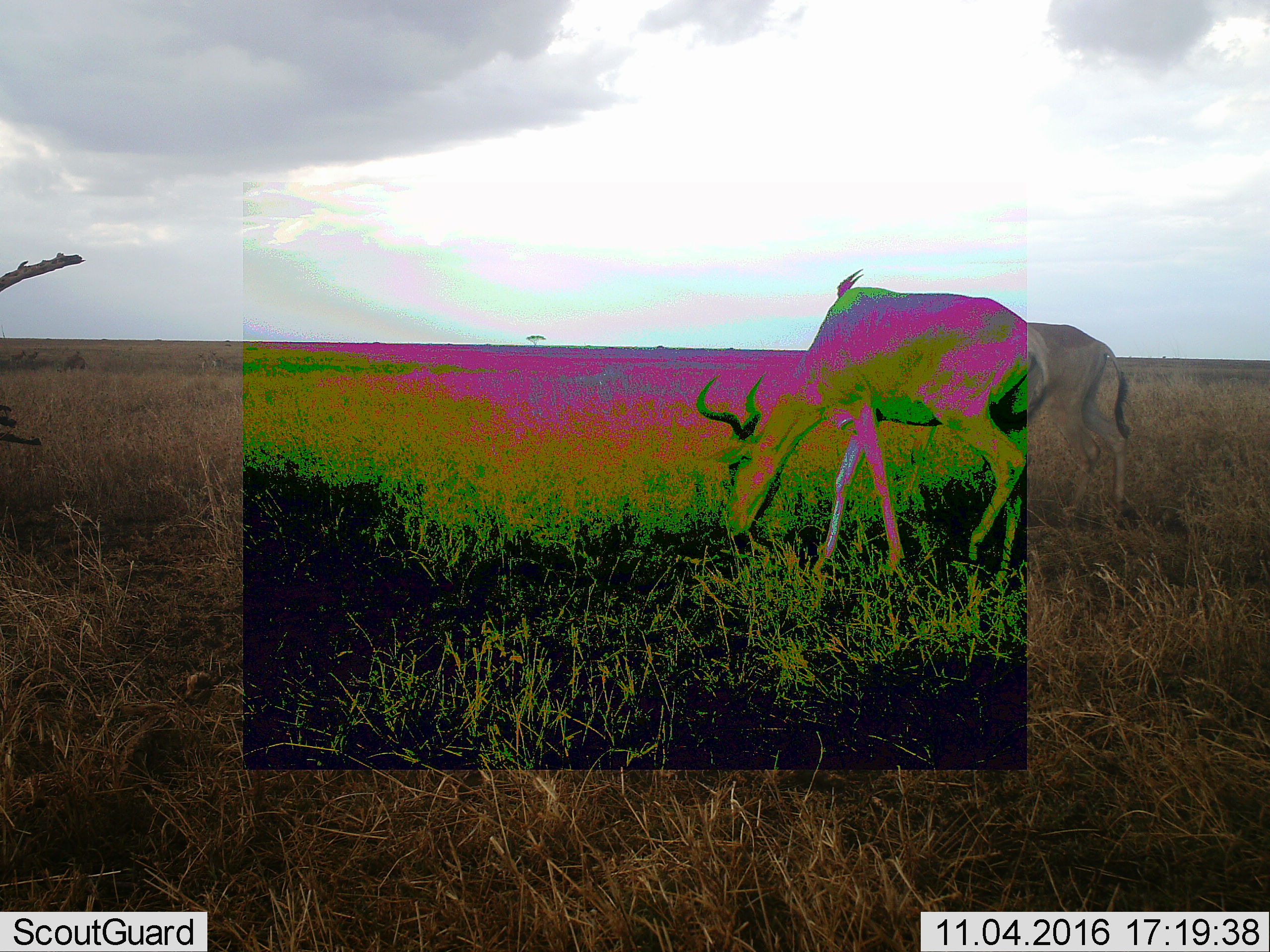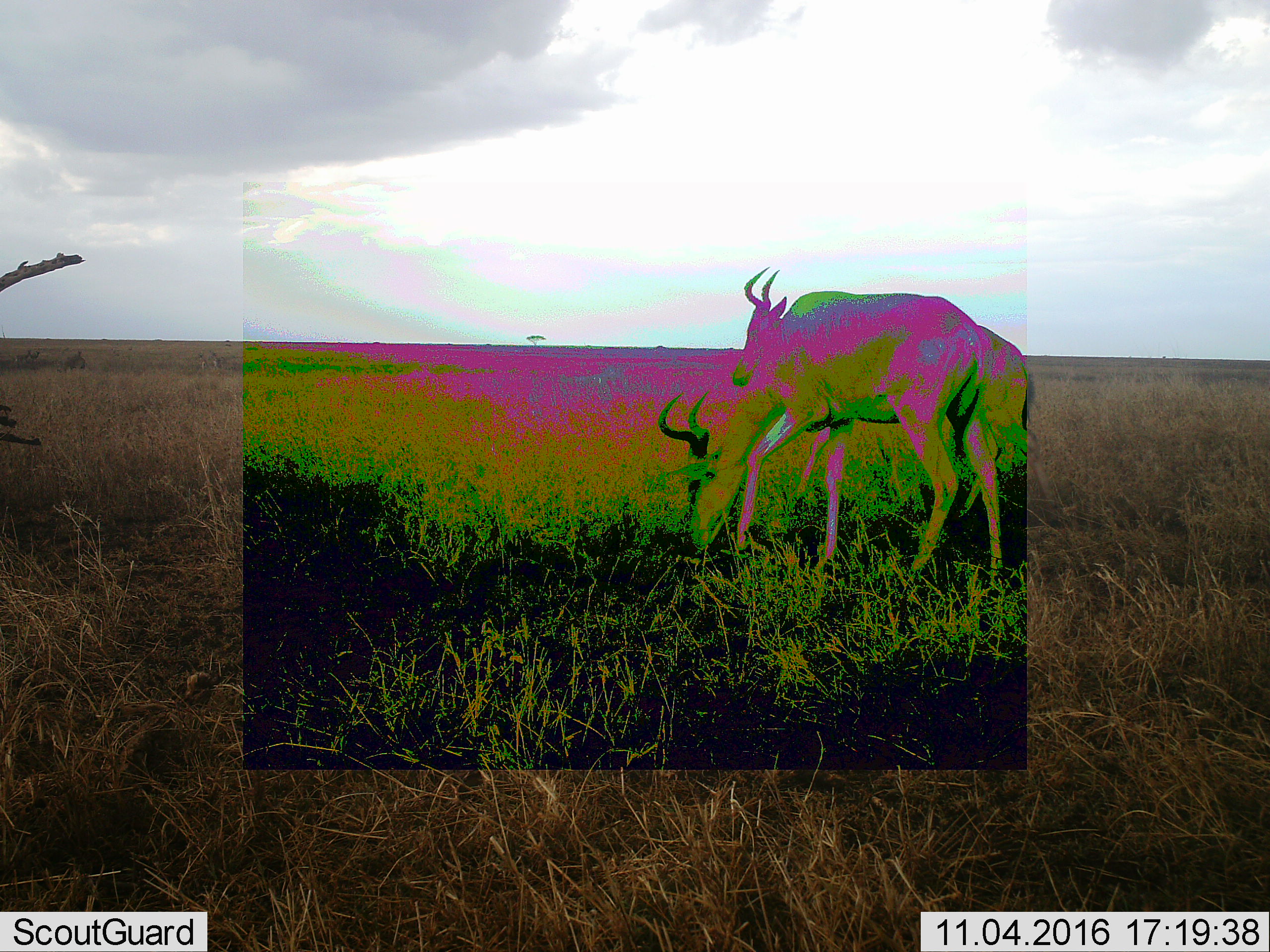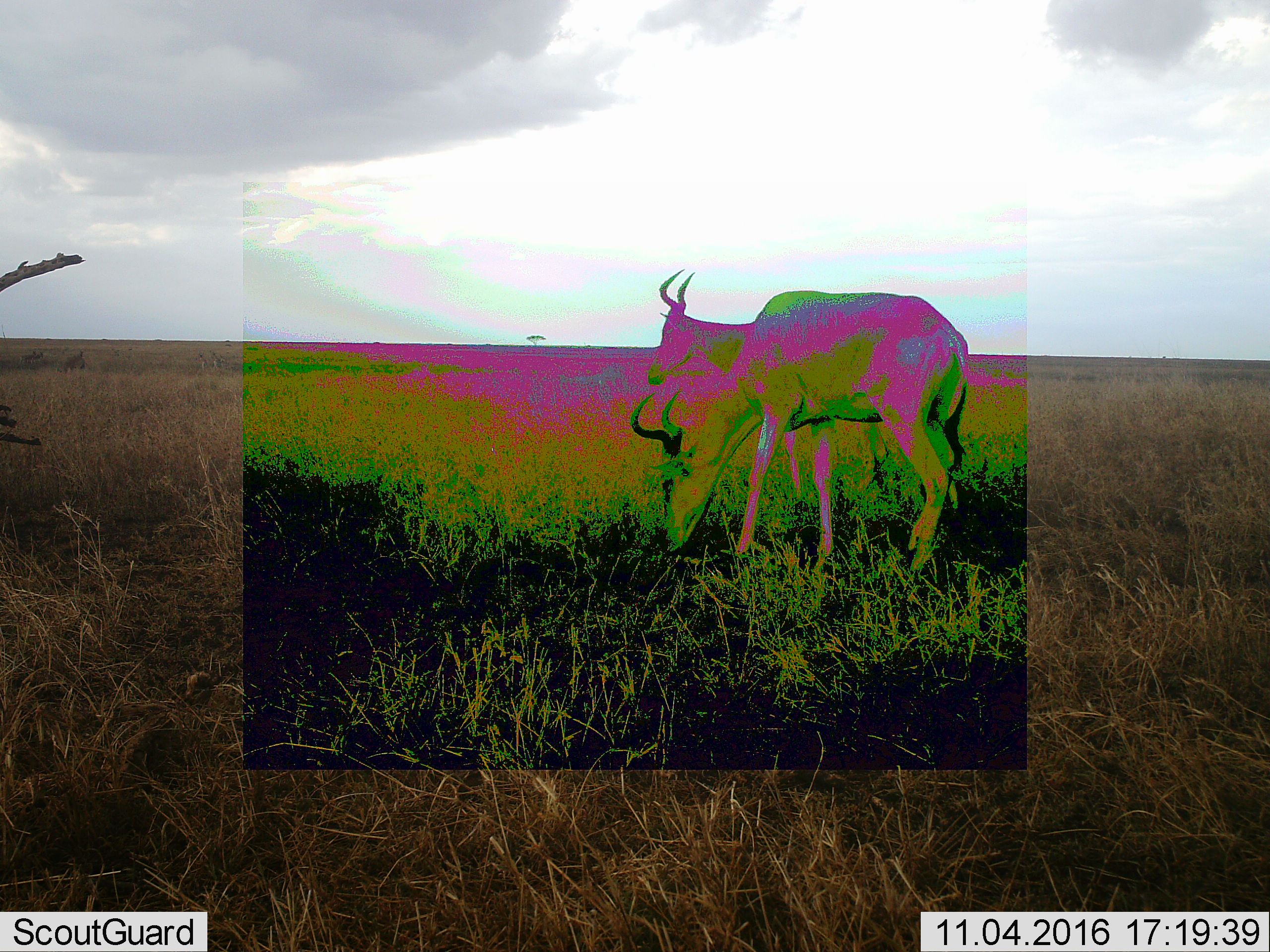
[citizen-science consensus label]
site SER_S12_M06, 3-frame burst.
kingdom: Animalia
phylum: Chordata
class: Mammalia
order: Artiodactyla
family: Bovidae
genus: Alcelaphus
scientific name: Alcelaphus buselaphus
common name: hartebeest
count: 2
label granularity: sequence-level